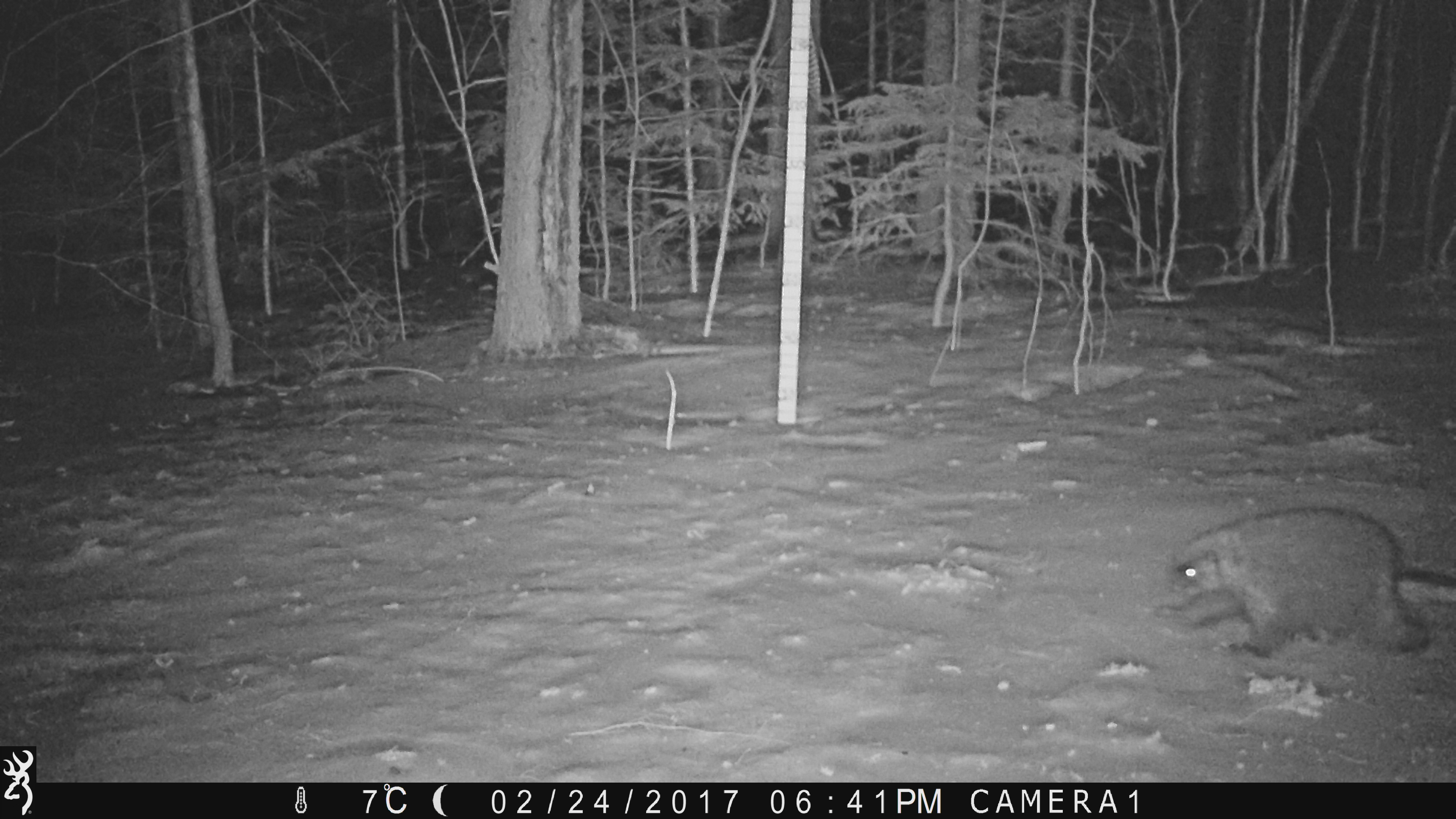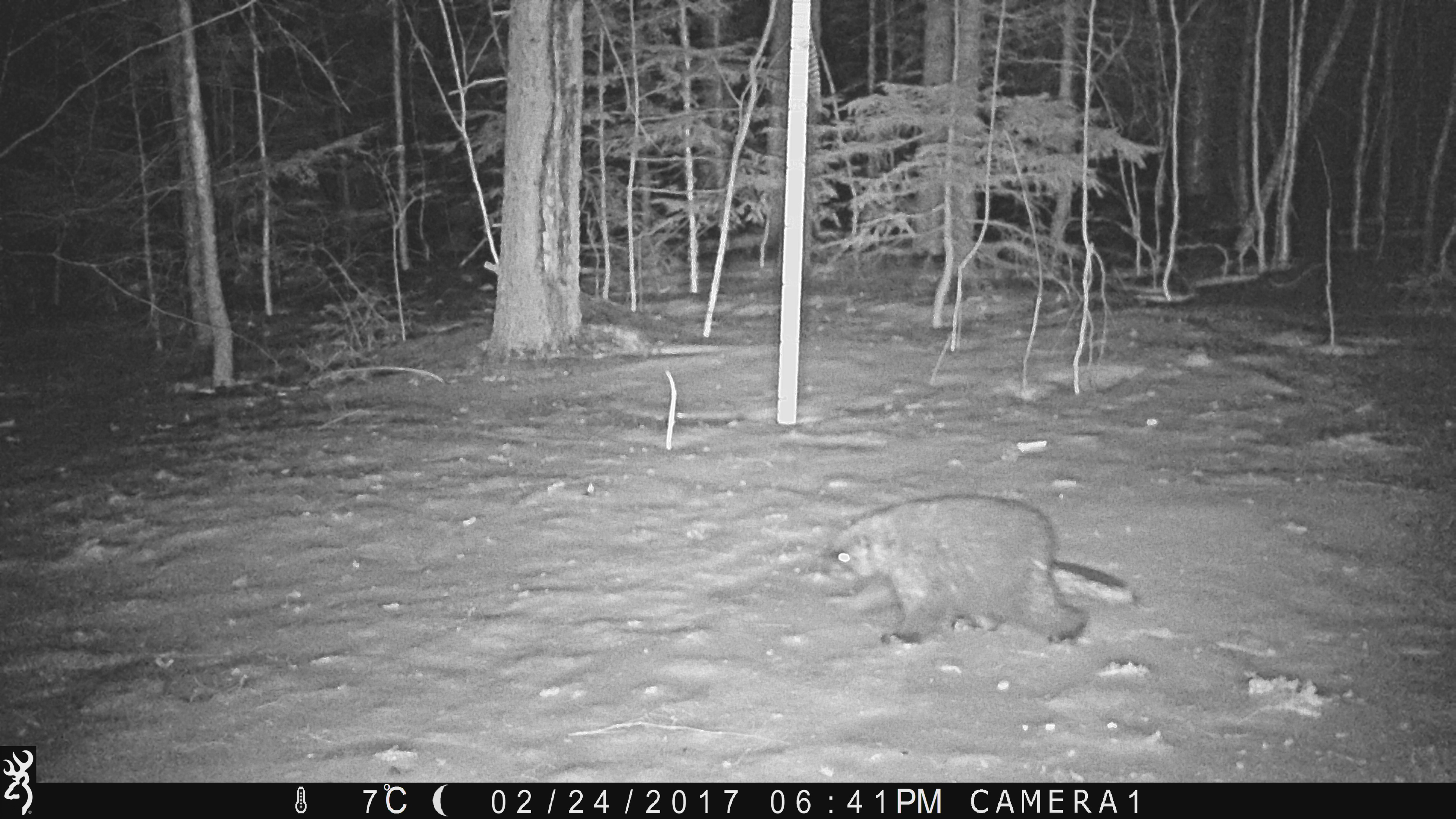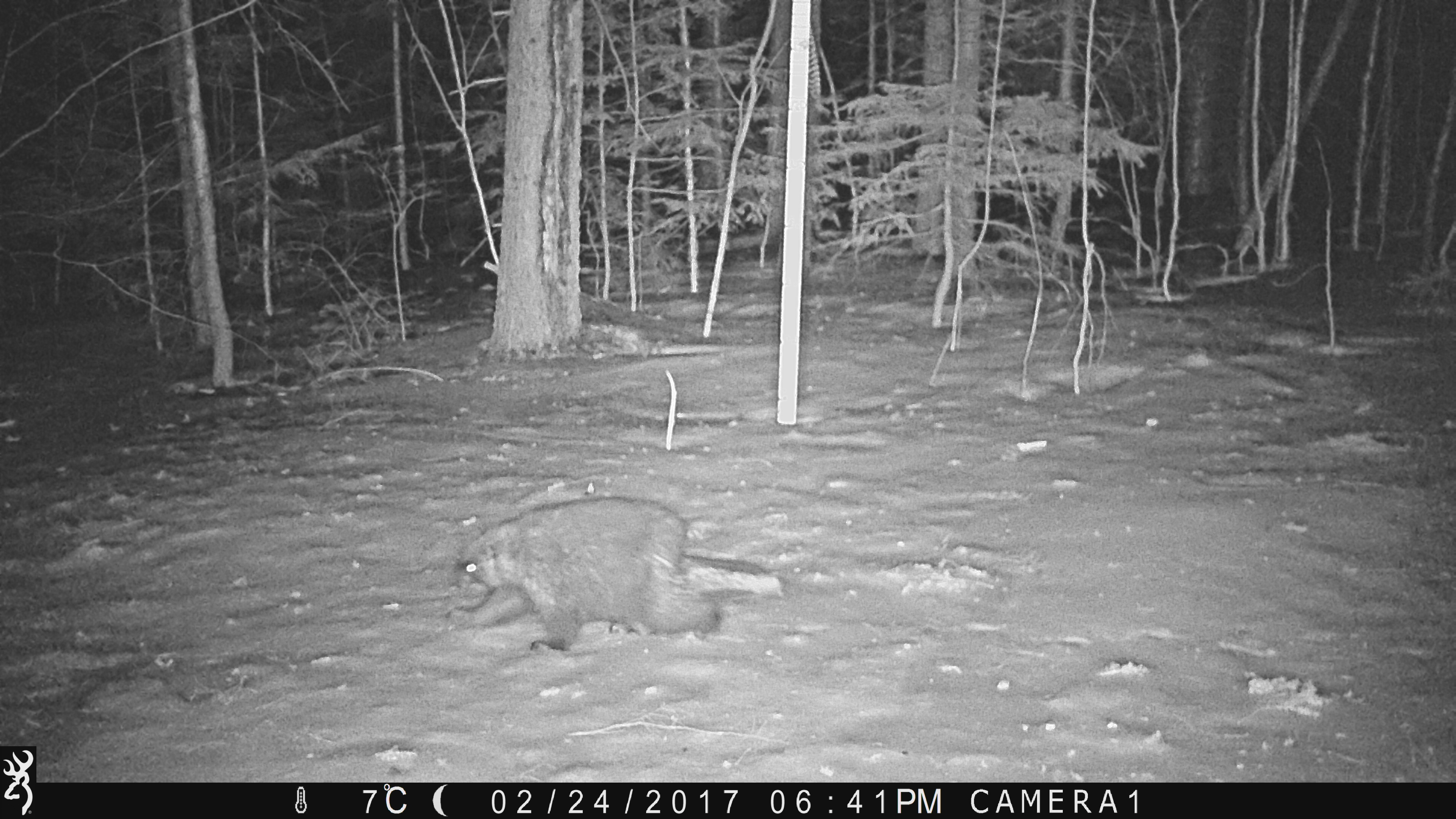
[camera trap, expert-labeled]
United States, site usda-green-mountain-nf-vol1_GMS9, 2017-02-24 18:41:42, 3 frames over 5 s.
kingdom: Animalia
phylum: Chordata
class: Mammalia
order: Rodentia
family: Erethizontidae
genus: Erethizon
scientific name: Erethizon dorsatum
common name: porcupine